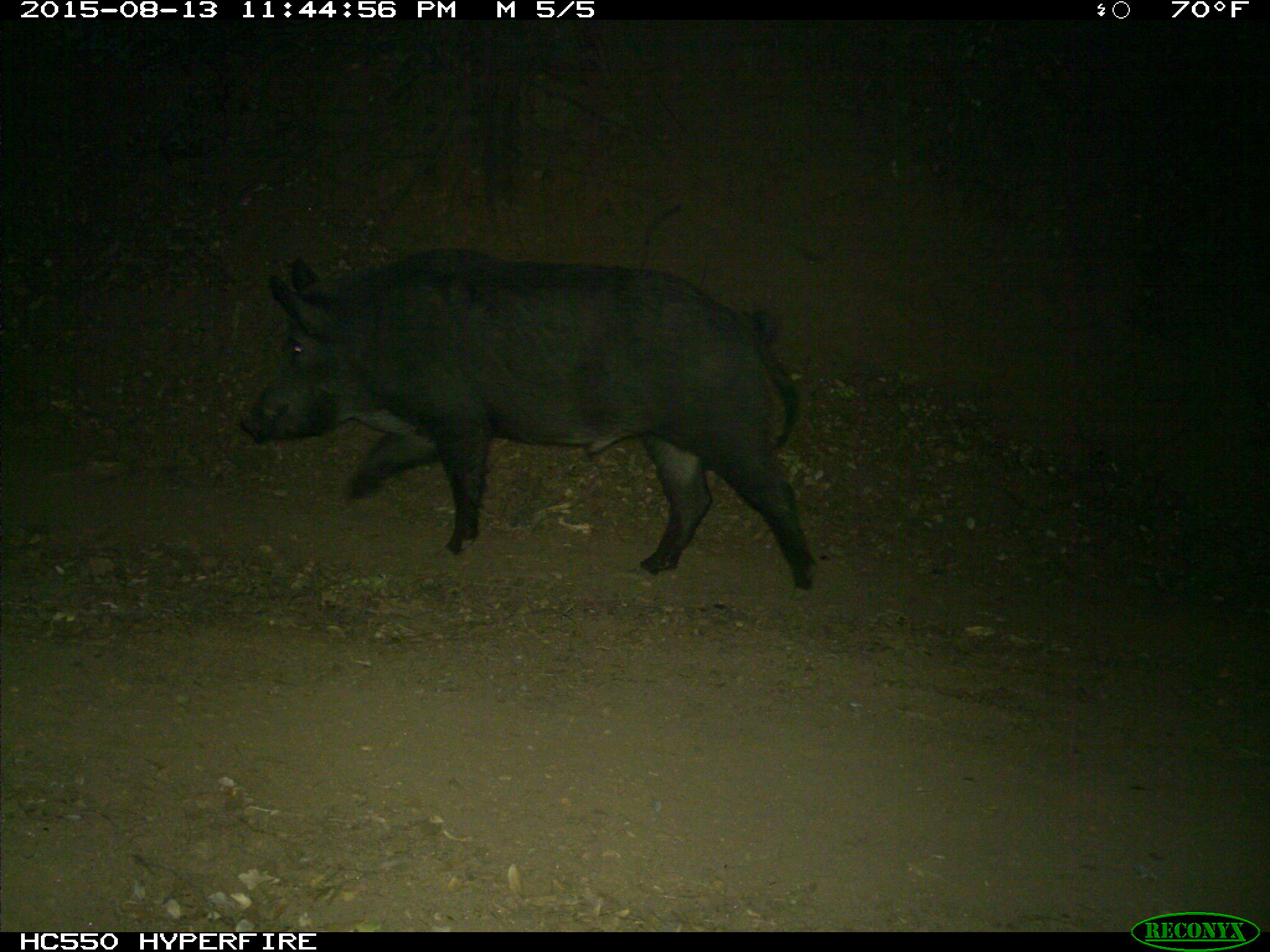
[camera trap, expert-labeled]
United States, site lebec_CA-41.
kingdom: Animalia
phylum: Chordata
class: Mammalia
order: Artiodactyla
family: Suidae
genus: Sus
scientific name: Sus scrofa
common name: wild boar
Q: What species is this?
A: Sus scrofa (wild boar).